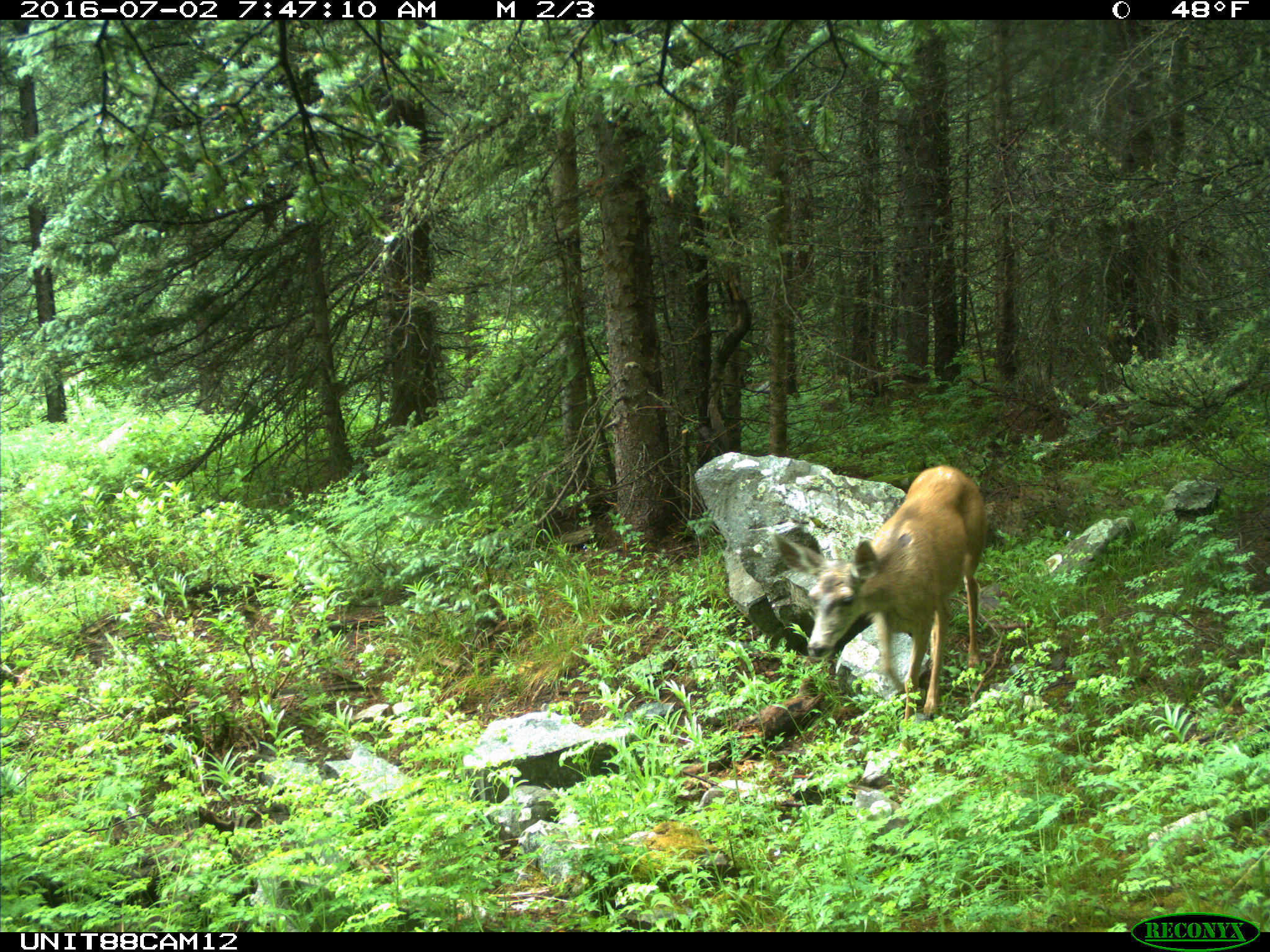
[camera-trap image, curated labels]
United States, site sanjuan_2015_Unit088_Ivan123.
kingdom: Animalia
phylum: Chordata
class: Mammalia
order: Artiodactyla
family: Cervidae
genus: Odocoileus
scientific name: Odocoileus hemionus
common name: mule deer